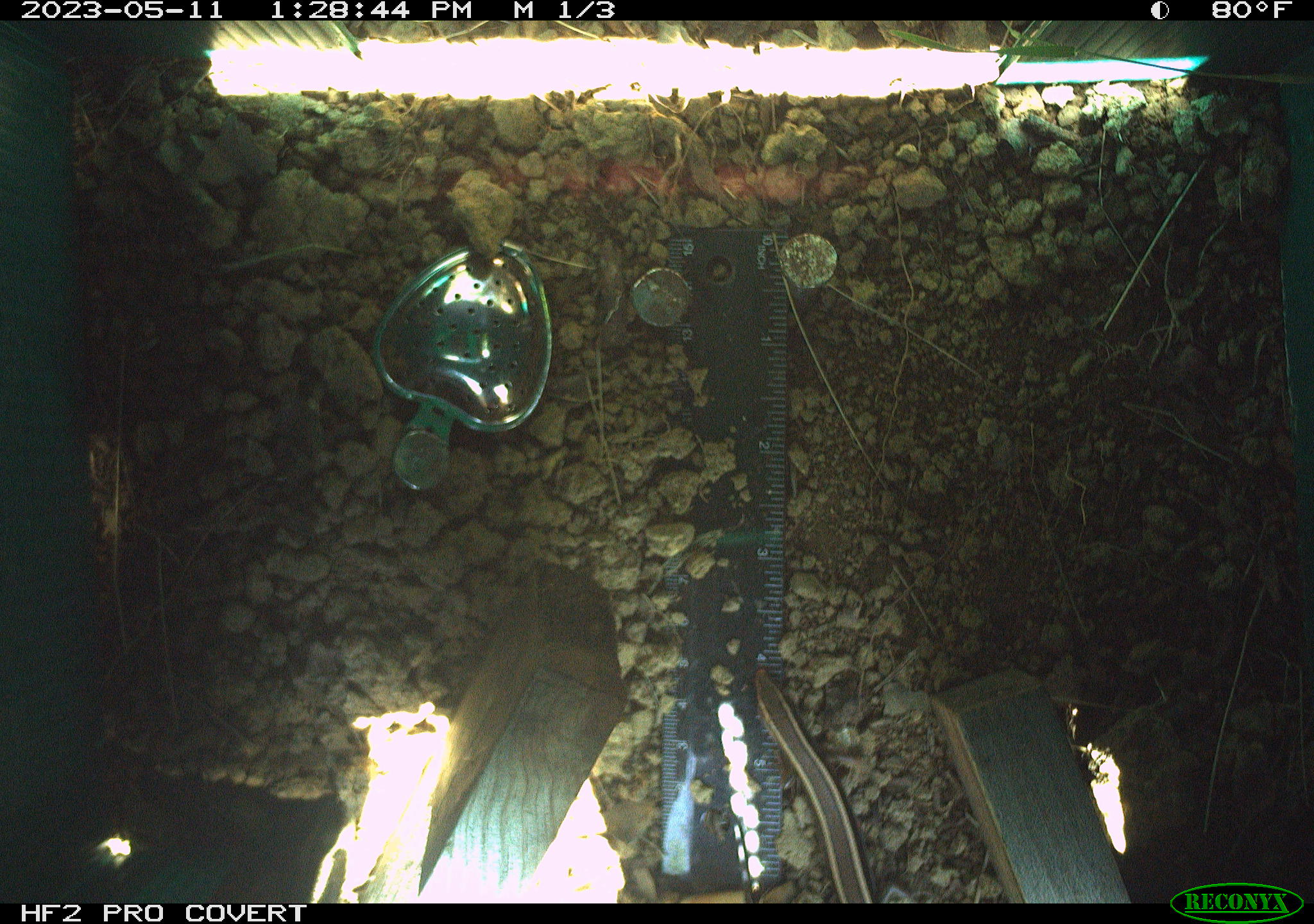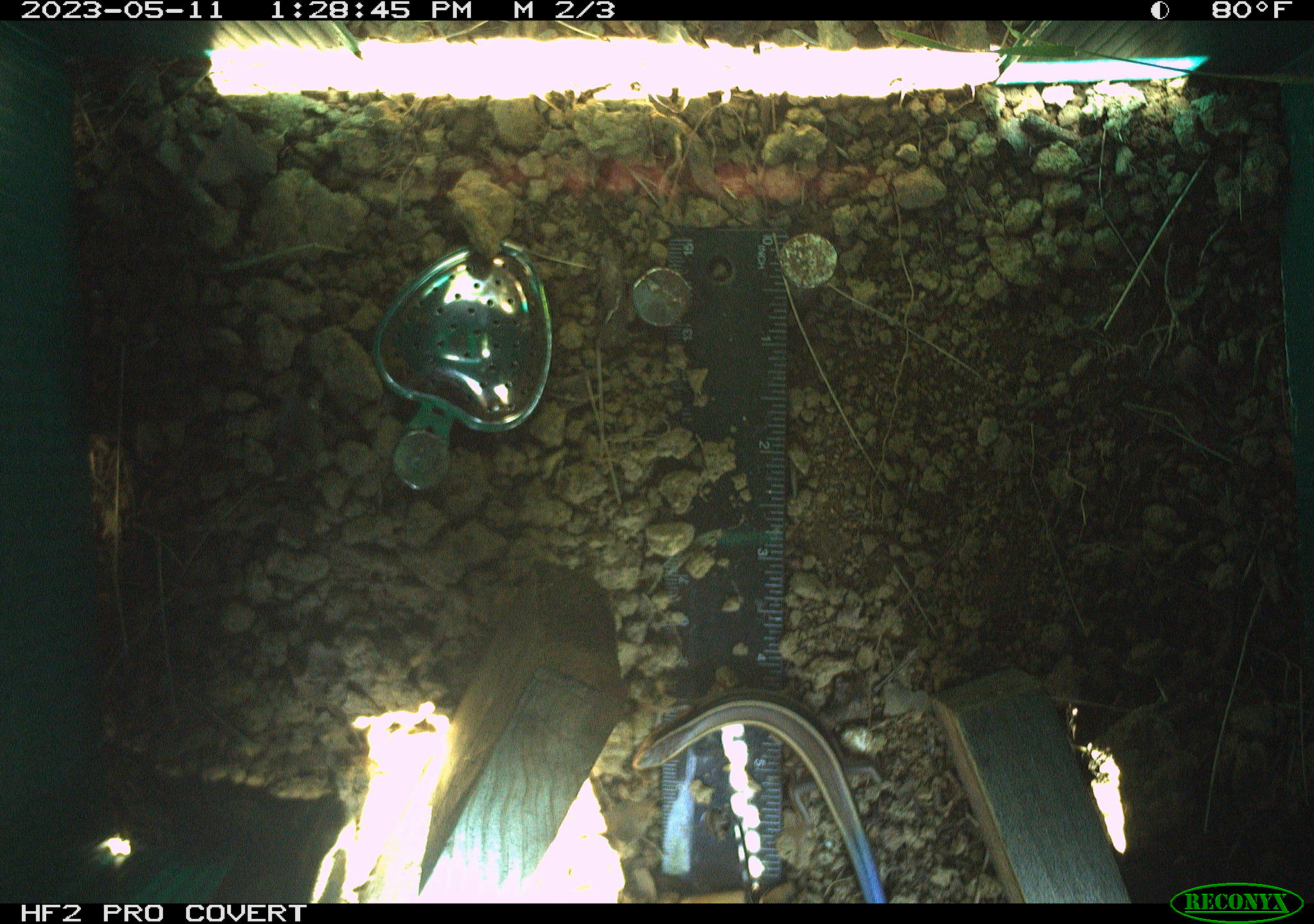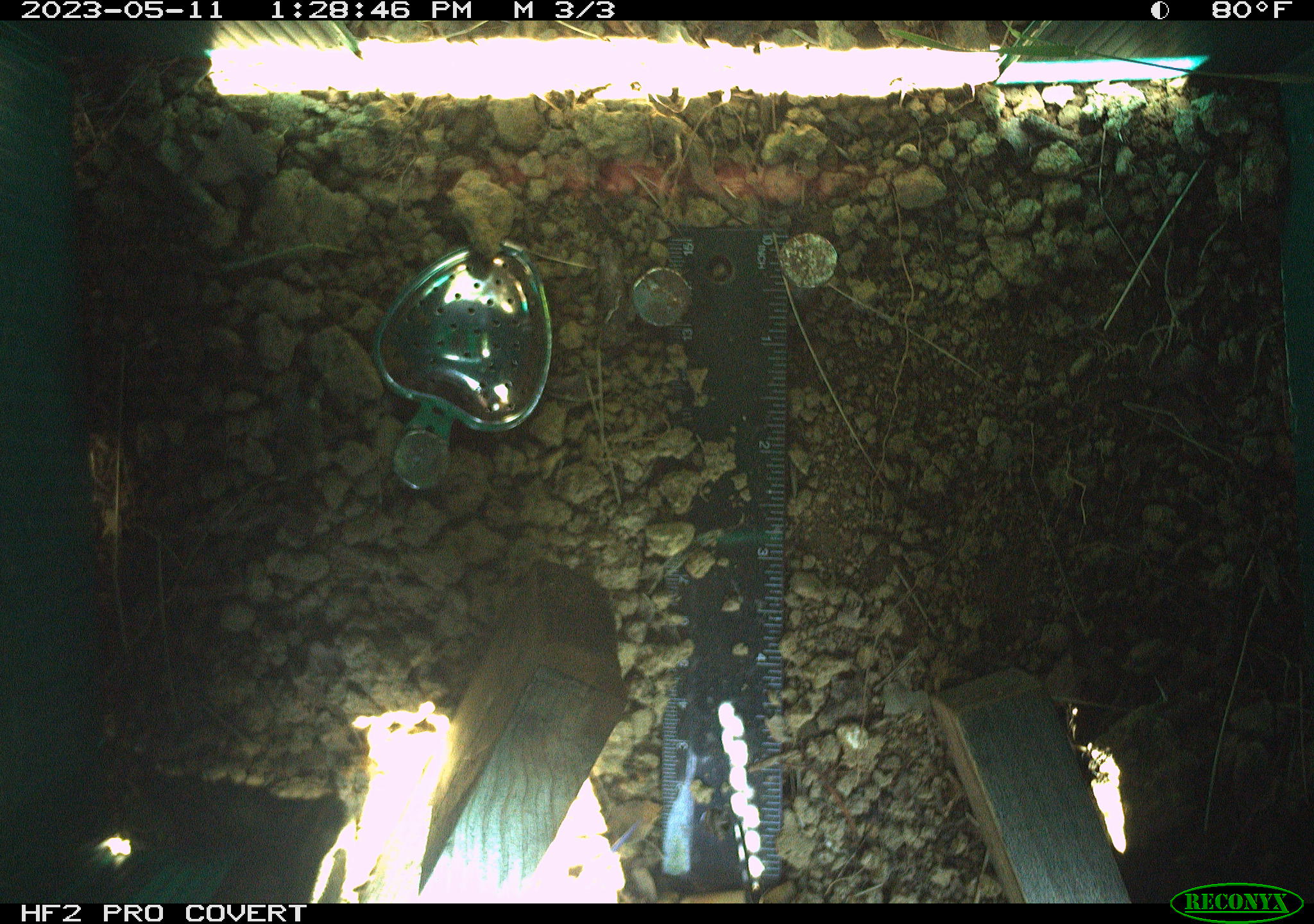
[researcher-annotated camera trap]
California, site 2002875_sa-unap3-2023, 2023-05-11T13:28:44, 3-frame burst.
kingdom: Animalia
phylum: Chordata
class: Reptilia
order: Squamata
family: Scincidae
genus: Plestiodon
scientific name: Plestiodon skiltonianus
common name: western skink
Western skink (Plestiodon skiltonianus).